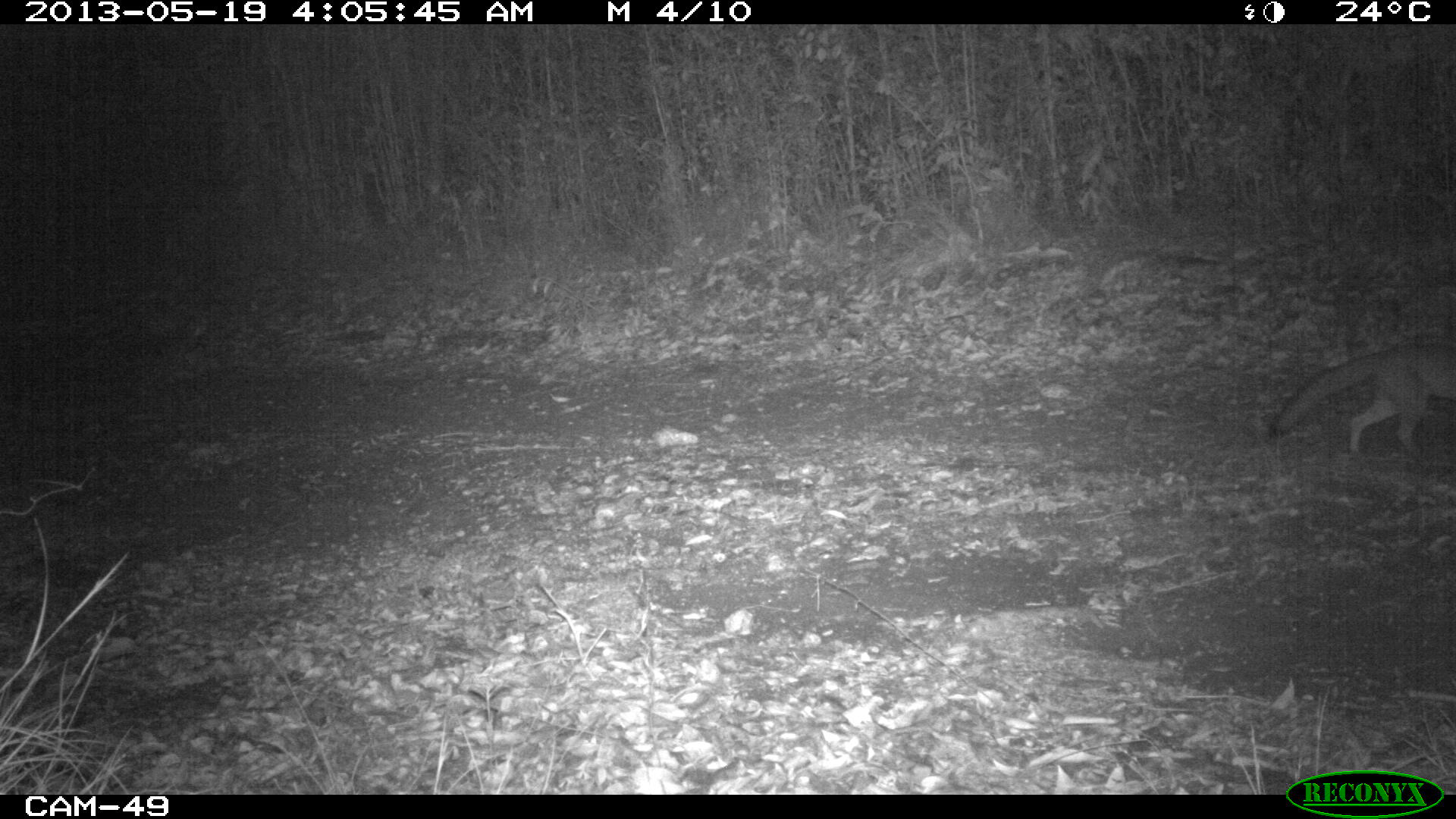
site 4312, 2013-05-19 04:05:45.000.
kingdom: Animalia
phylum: Chordata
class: Mammalia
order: Carnivora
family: Canidae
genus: Urocyon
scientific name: Urocyon cinereoargenteus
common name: gray fox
Urocyon cinereoargenteus (gray fox), count 1.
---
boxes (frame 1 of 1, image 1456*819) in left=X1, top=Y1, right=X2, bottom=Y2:
urocyon cinereoargenteus: left=1266, top=338, right=1456, bottom=452